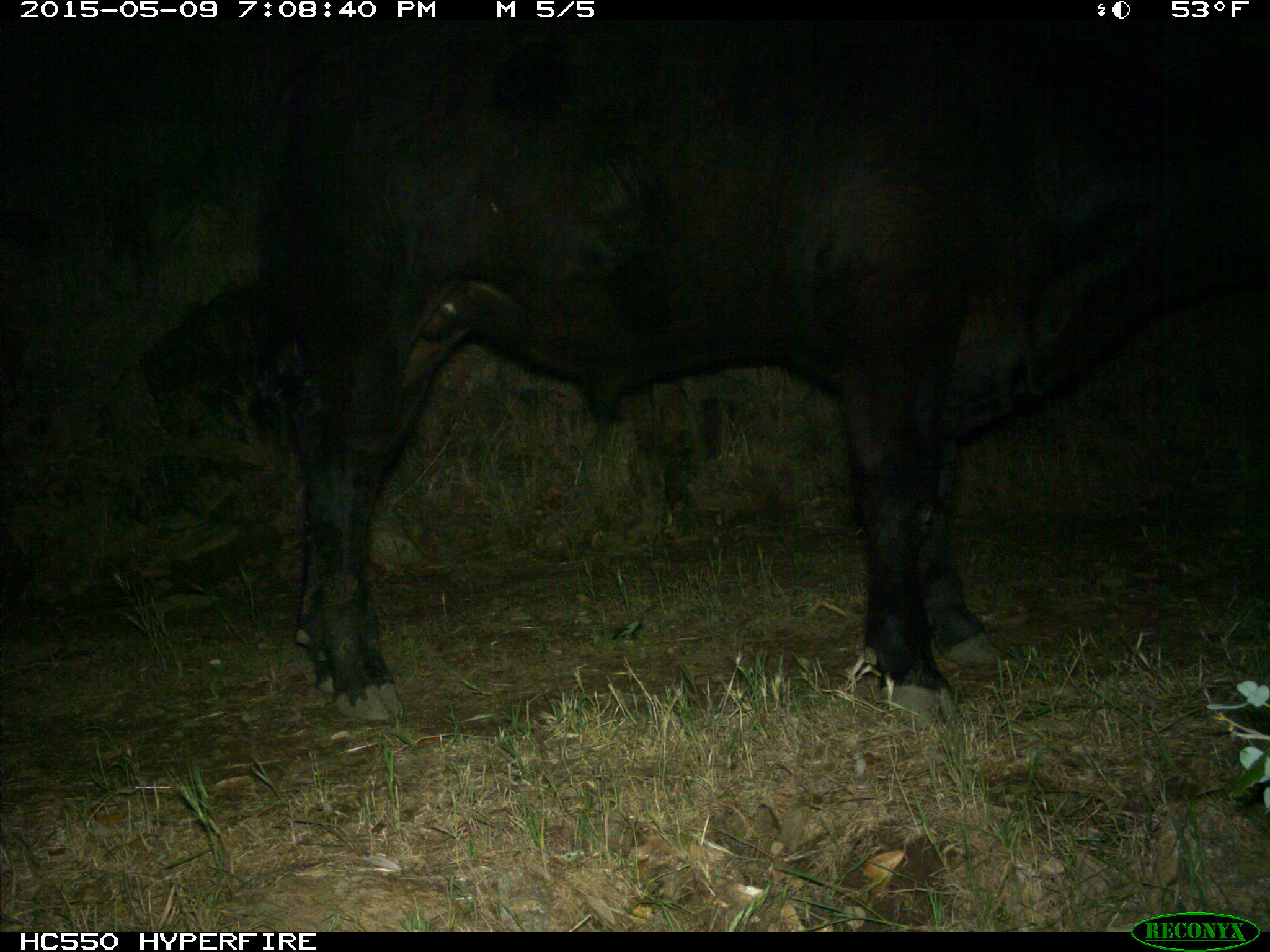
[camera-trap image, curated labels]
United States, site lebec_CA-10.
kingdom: Animalia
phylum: Chordata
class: Mammalia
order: Artiodactyla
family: Bovidae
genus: Bos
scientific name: Bos taurus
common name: domestic cow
Bos taurus (domestic cow).